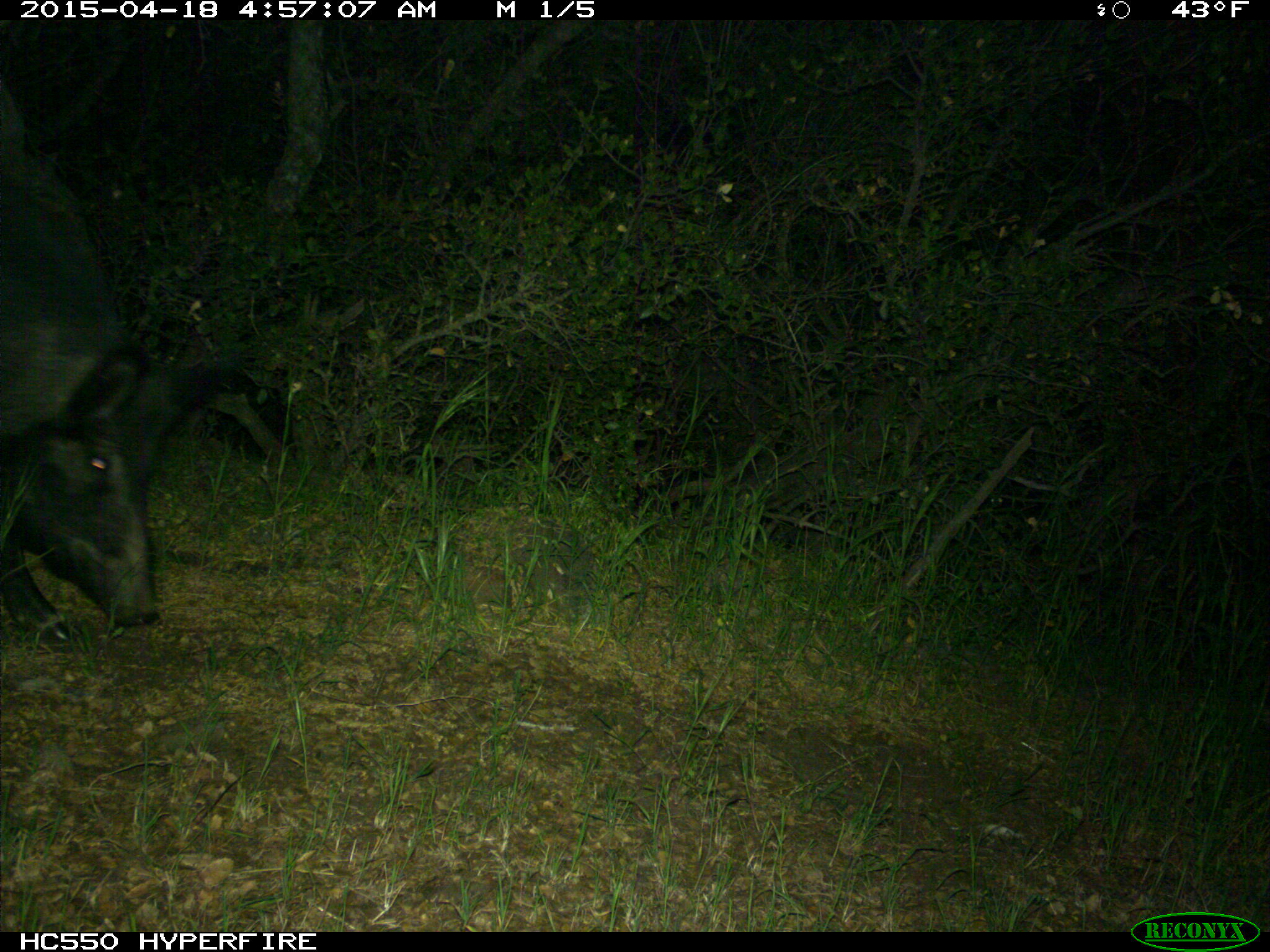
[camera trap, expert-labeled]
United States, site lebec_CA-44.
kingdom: Animalia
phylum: Chordata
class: Mammalia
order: Artiodactyla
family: Suidae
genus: Sus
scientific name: Sus scrofa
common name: wild boar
Sus scrofa (wild boar).